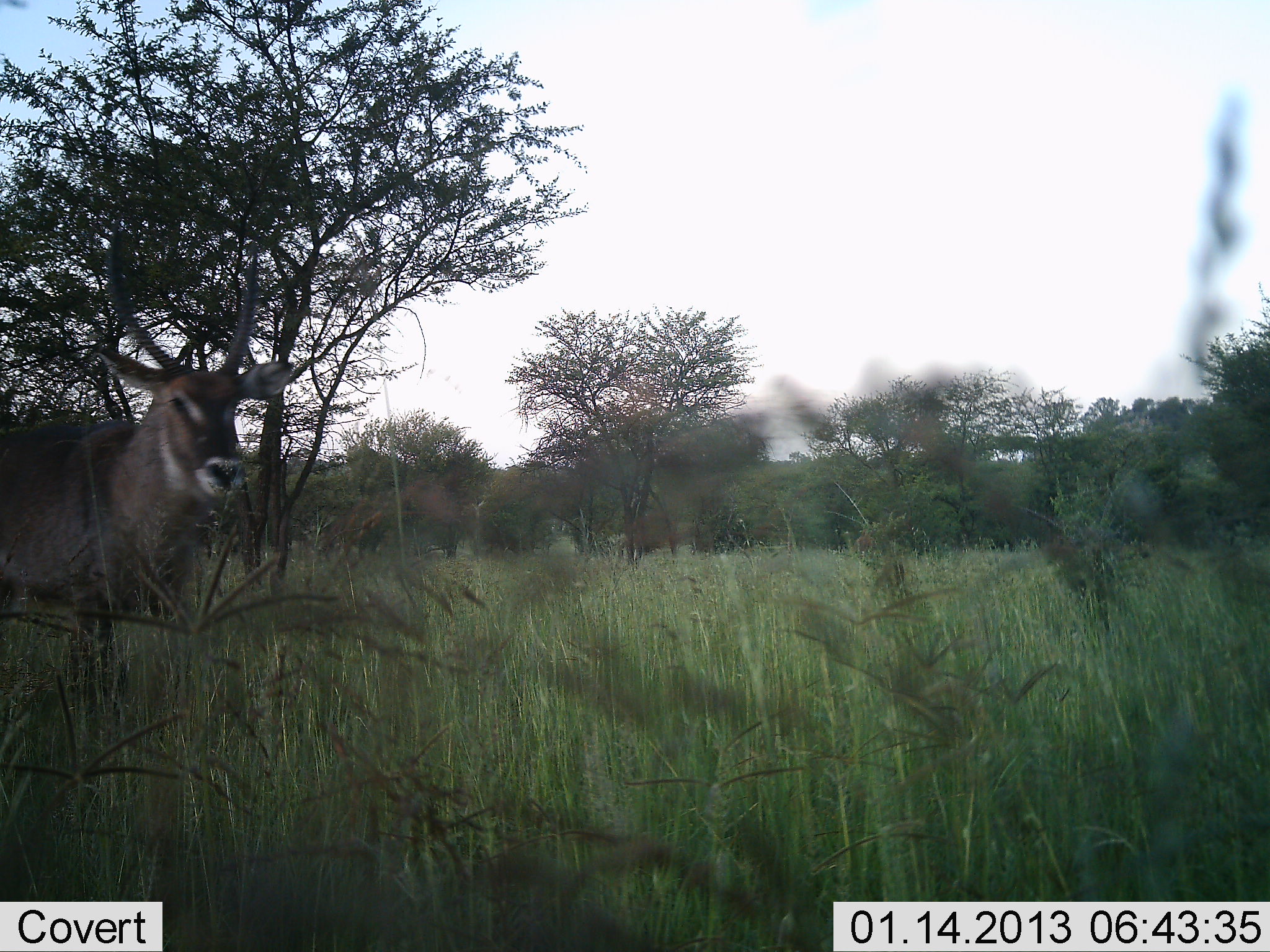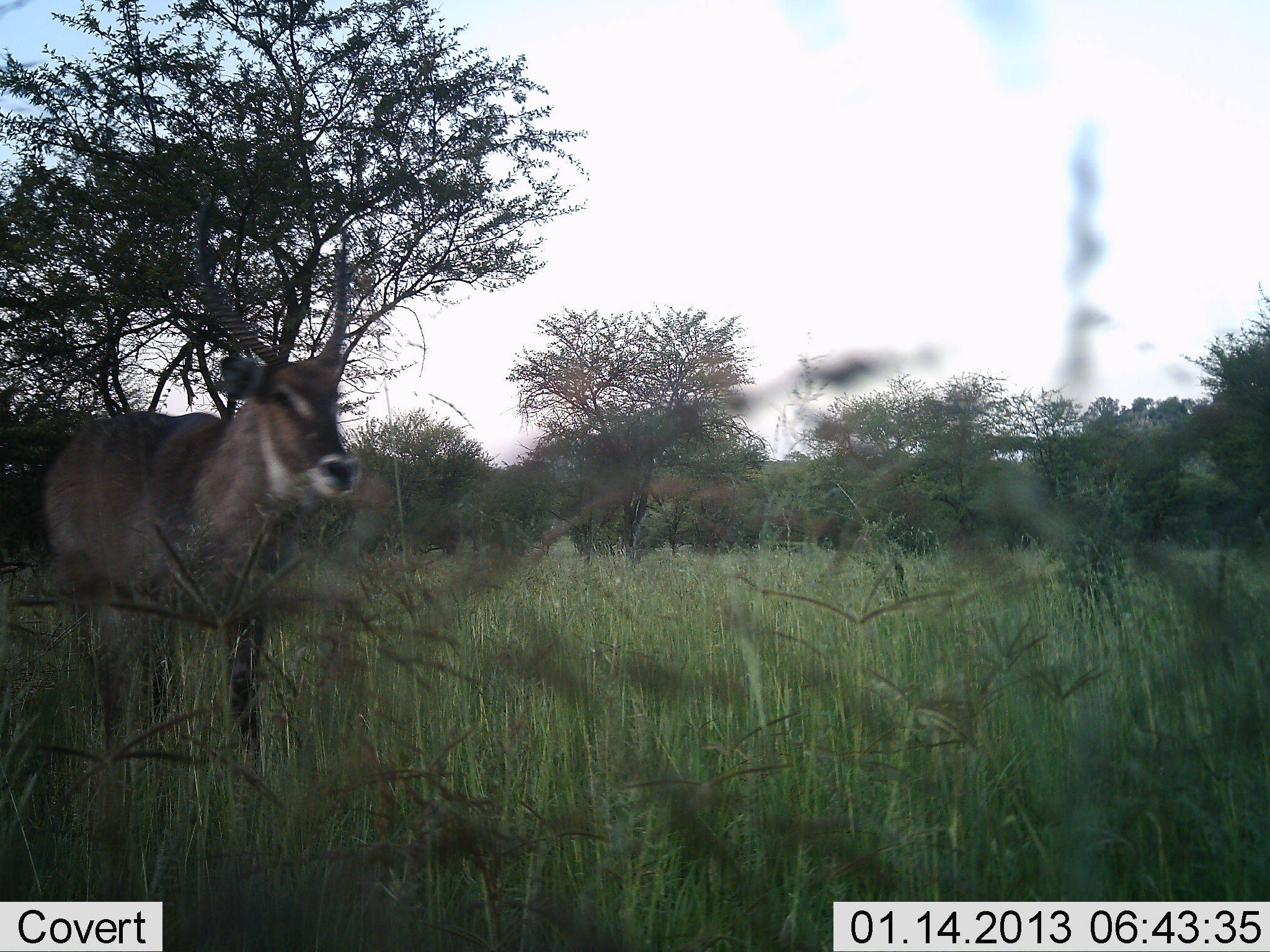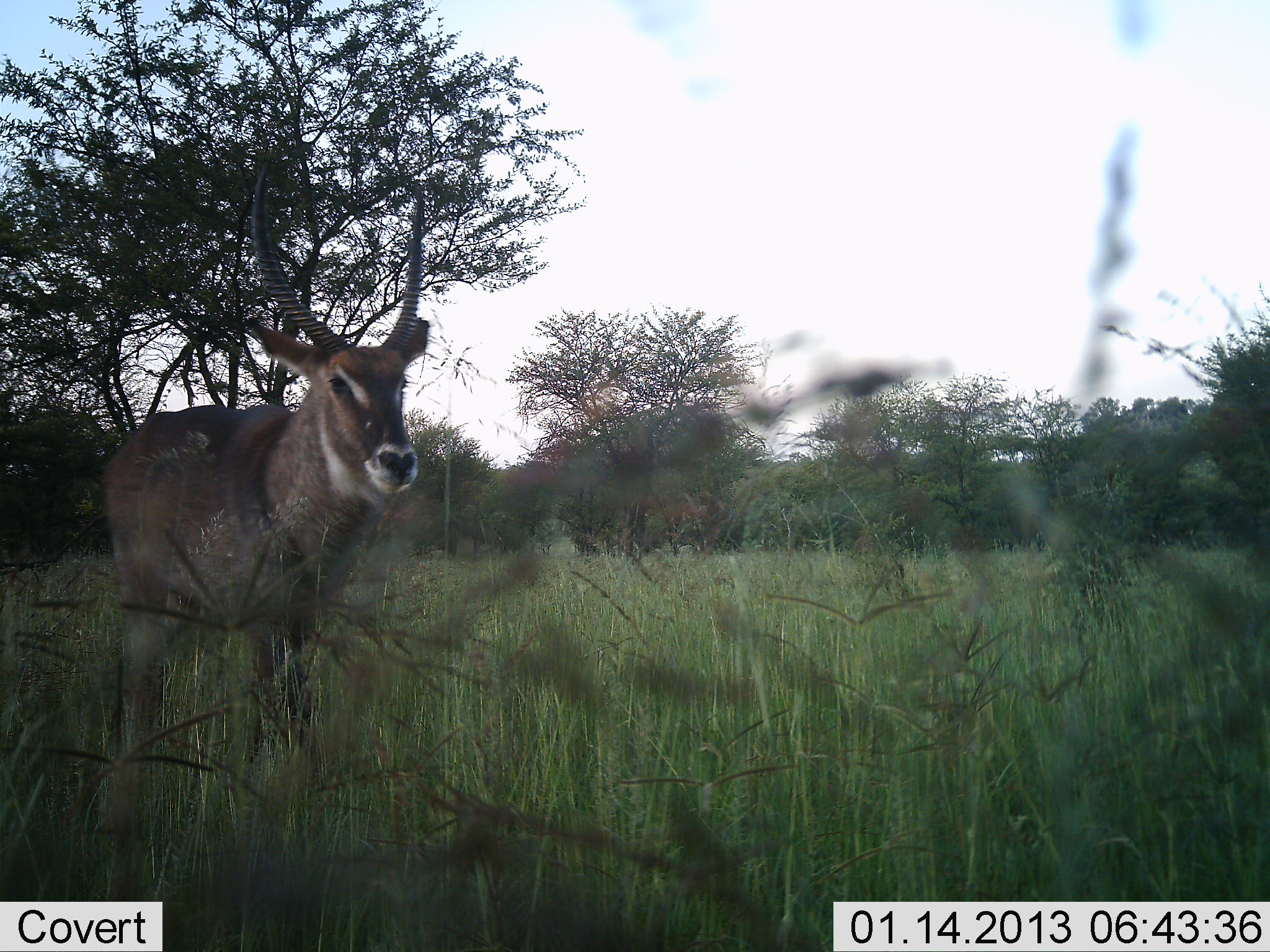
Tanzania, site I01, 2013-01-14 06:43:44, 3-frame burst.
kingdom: Animalia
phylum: Chordata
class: Mammalia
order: Artiodactyla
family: Bovidae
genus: Kobus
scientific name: Kobus ellipsiprymnus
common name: waterbuck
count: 1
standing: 14%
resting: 0%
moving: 86%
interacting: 0%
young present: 0%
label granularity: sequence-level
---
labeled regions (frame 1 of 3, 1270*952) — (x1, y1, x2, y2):
animal: (0, 220, 306, 650)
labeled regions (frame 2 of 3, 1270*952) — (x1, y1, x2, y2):
animal: (43, 176, 368, 788)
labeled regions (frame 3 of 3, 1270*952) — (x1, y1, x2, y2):
animal: (87, 161, 432, 827)